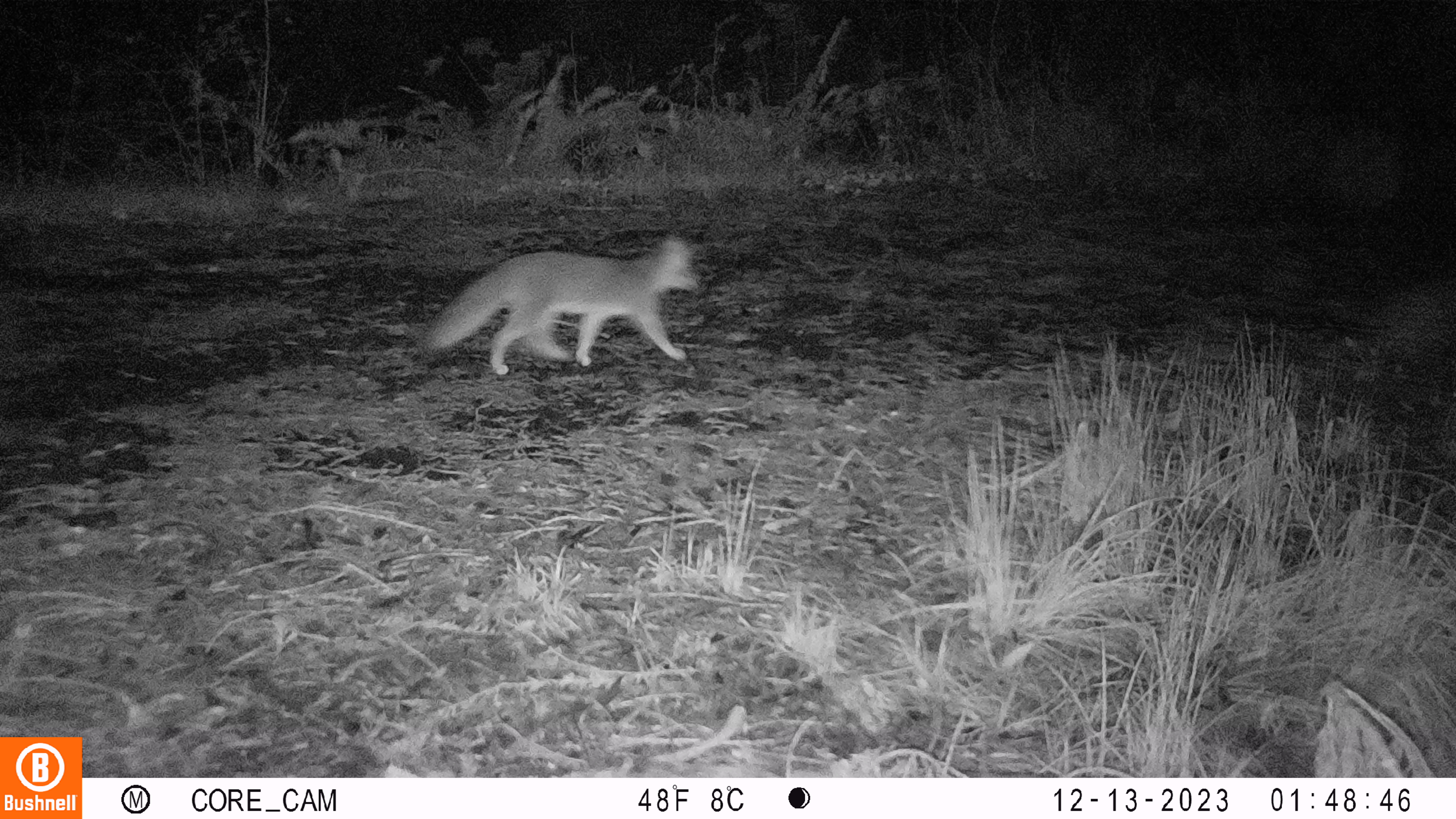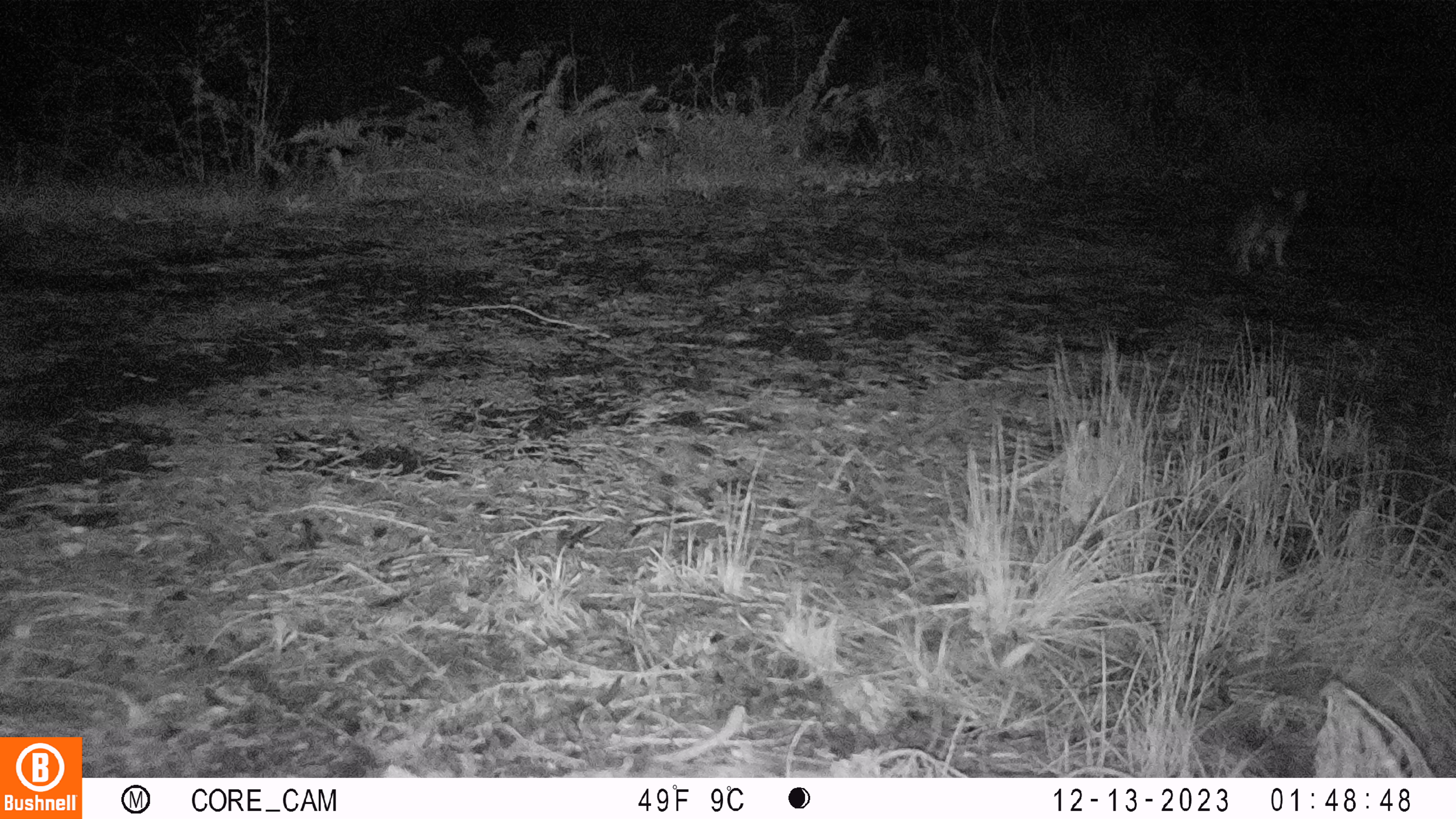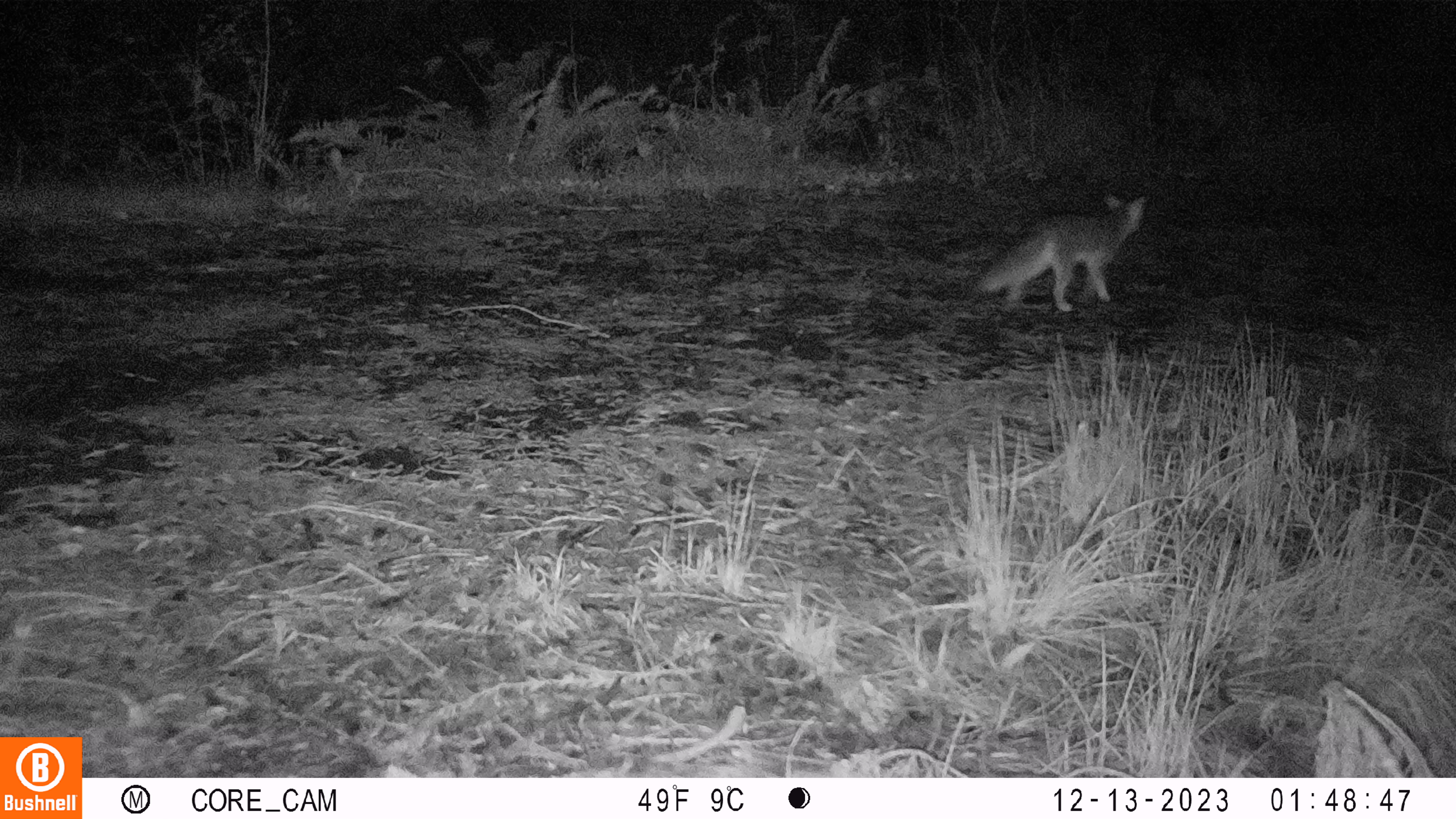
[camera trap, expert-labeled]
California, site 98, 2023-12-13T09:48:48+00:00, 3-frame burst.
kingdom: Animalia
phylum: Chordata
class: Mammalia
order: Carnivora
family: Canidae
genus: Urocyon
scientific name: Urocyon cinereoargenteus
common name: gray fox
Gray fox (Urocyon cinereoargenteus).